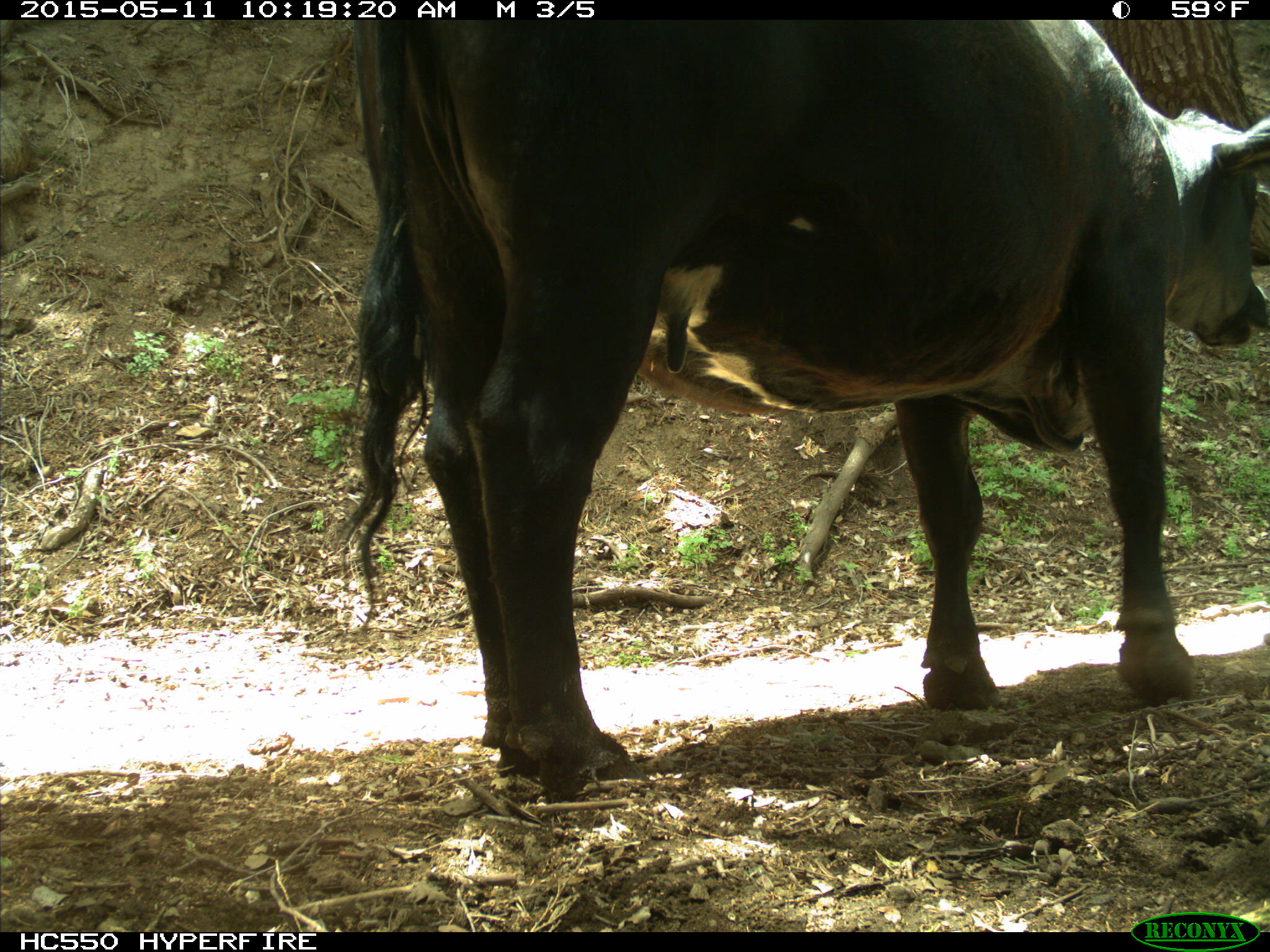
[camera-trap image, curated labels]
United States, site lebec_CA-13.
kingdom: Animalia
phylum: Chordata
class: Mammalia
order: Artiodactyla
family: Bovidae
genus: Bos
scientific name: Bos taurus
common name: domestic cow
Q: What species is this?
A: Bos taurus (domestic cow).